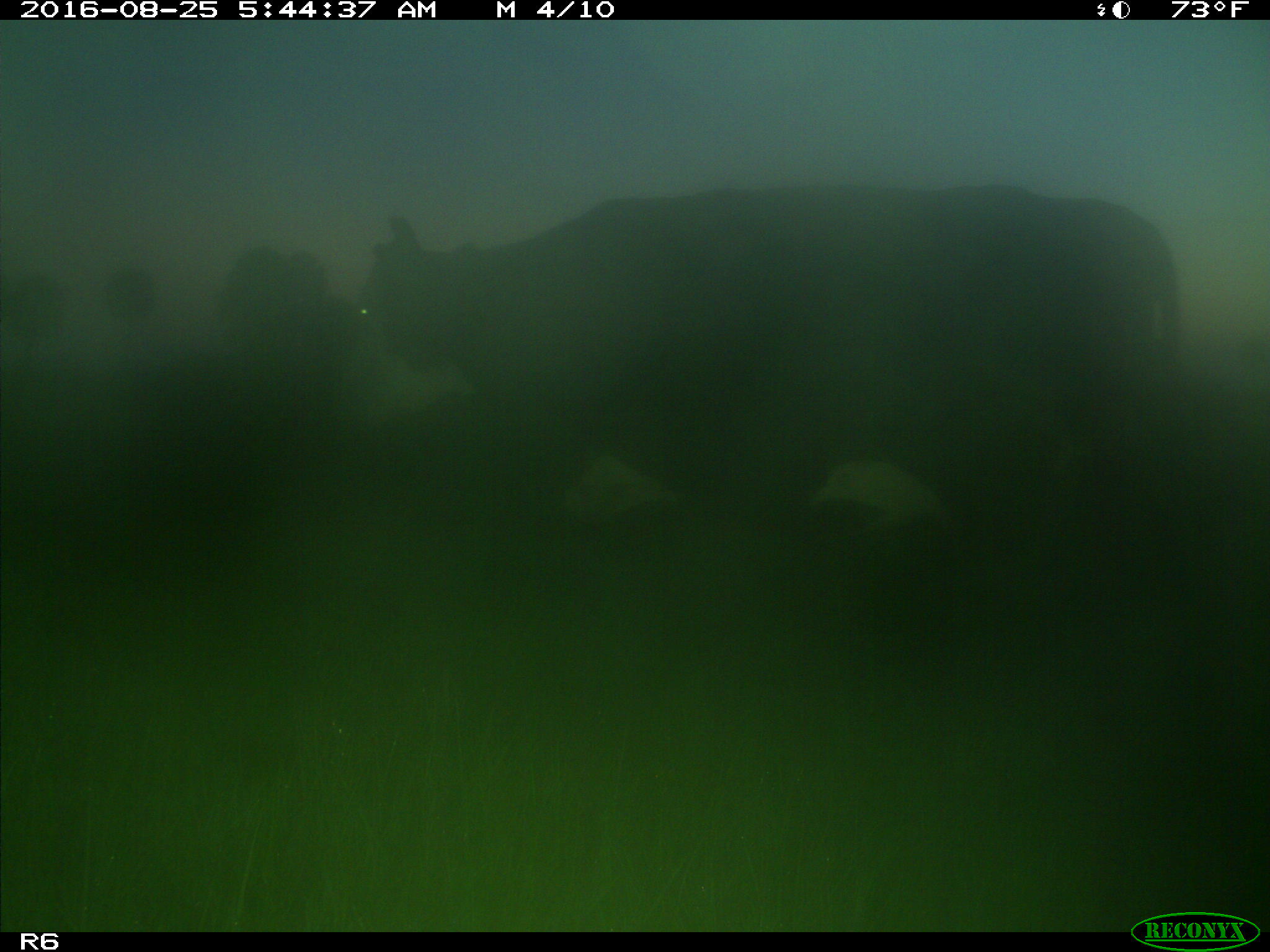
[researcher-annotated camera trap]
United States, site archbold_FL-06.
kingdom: Animalia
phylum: Chordata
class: Mammalia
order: Artiodactyla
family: Bovidae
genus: Bos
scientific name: Bos taurus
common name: domestic cow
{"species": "Bos taurus (domestic cow)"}